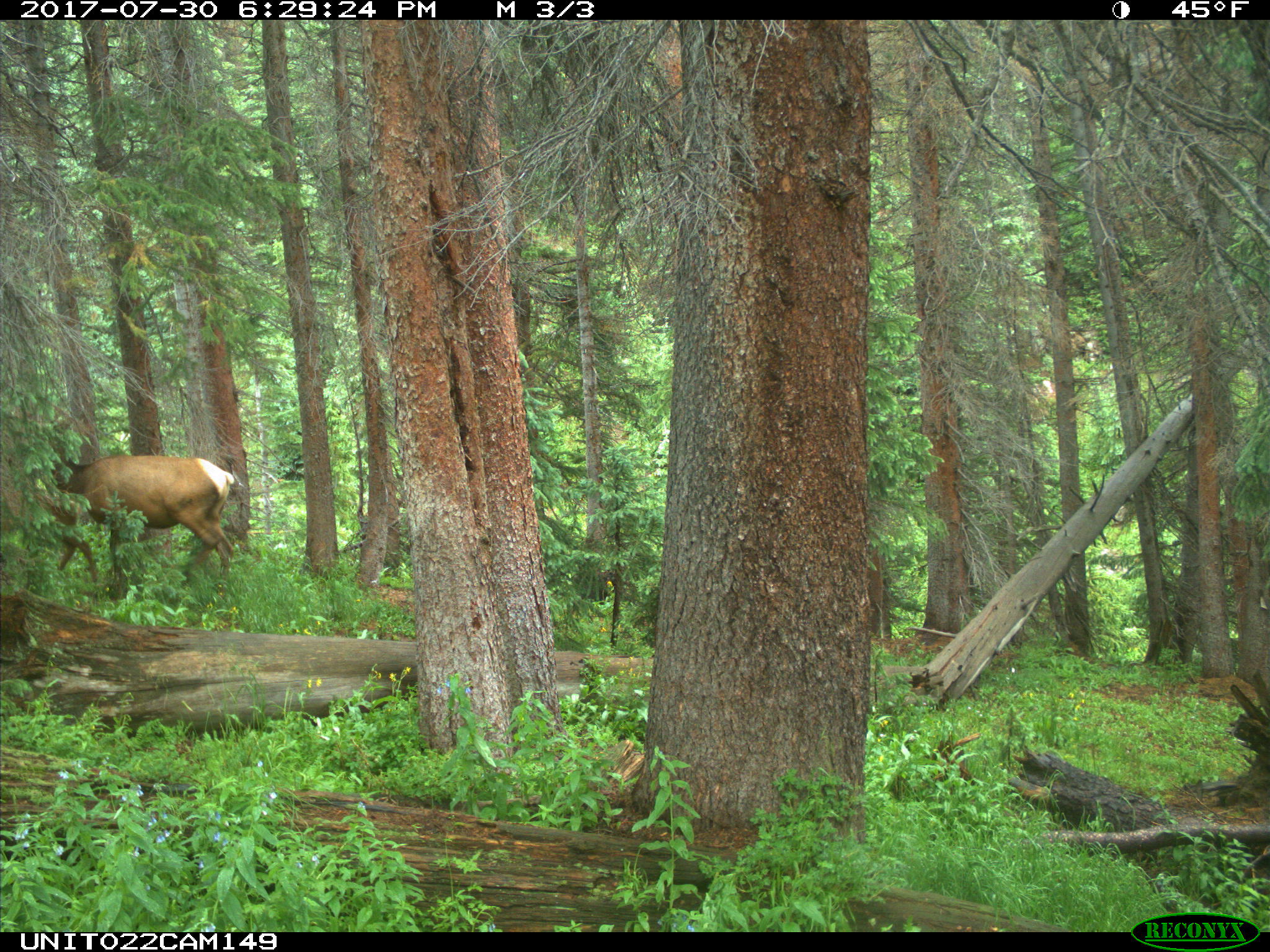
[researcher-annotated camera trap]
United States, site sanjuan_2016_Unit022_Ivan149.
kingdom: Animalia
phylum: Chordata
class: Mammalia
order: Artiodactyla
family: Cervidae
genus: Cervus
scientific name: Cervus elaphus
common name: red deer